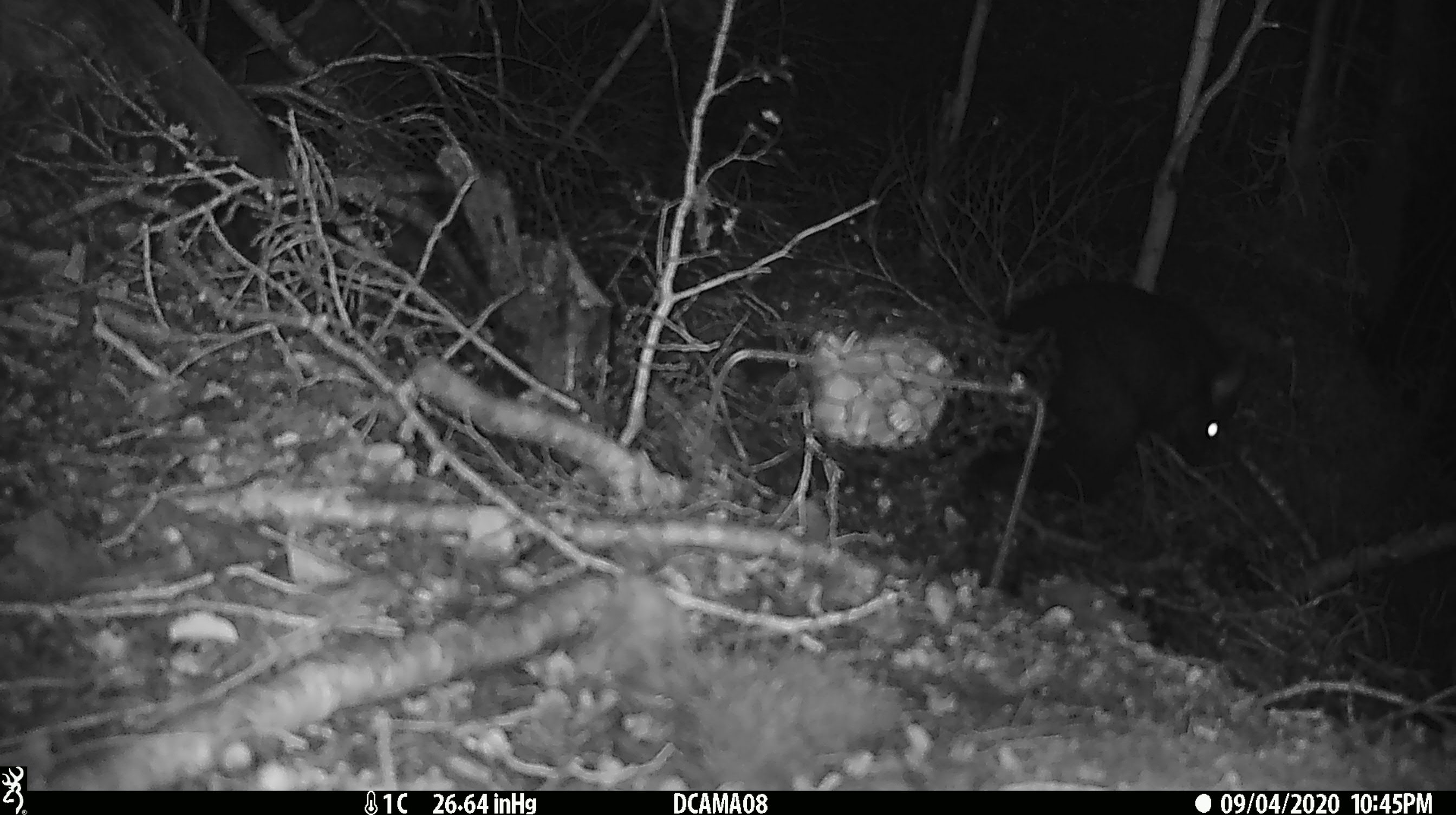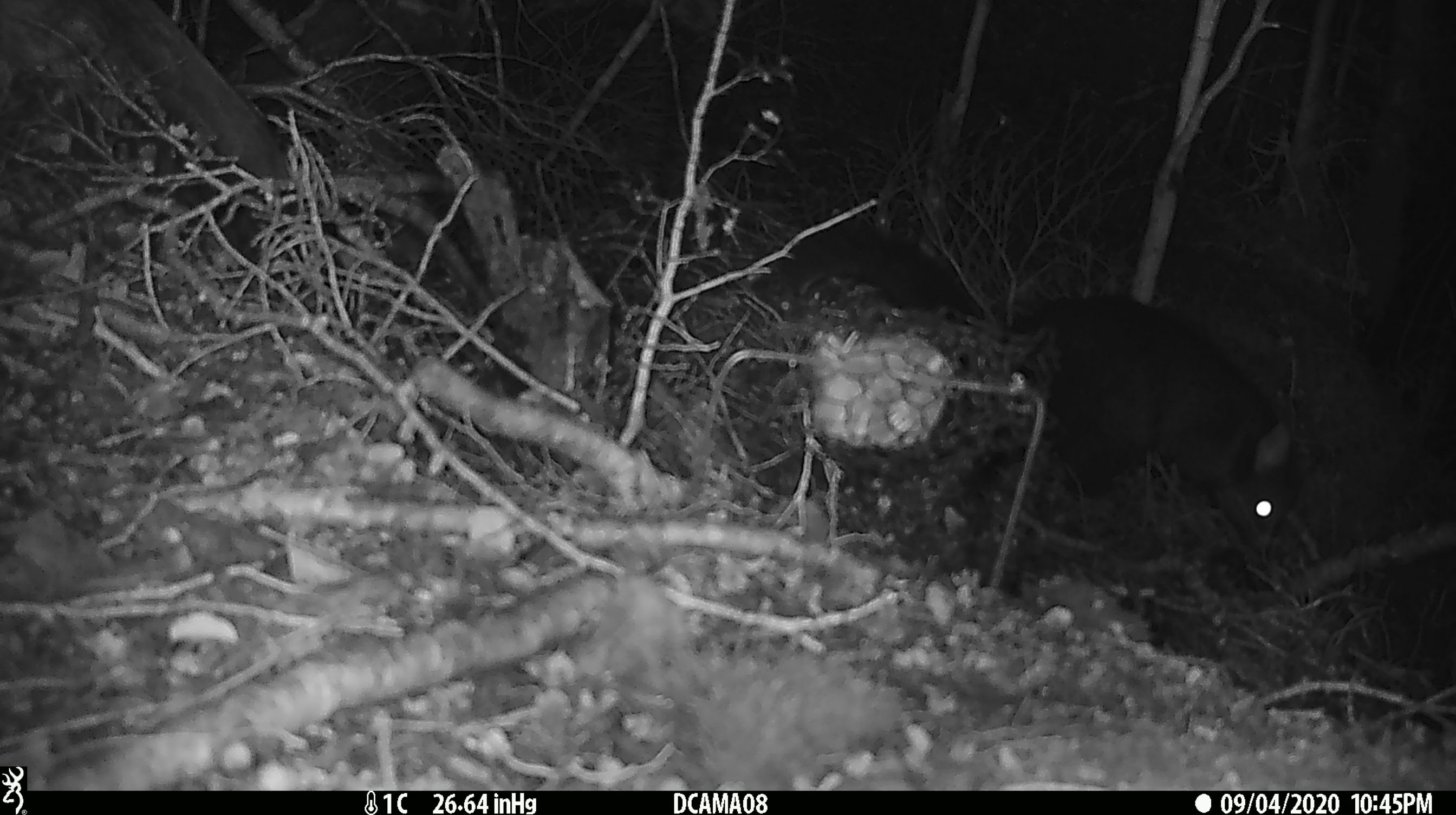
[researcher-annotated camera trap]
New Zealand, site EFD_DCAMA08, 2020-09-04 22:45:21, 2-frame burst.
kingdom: Animalia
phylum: Chordata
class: Mammalia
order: Diprotodontia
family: Phalangeridae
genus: Trichosurus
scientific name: Trichosurus vulpecula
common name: common brushtail possum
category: possum